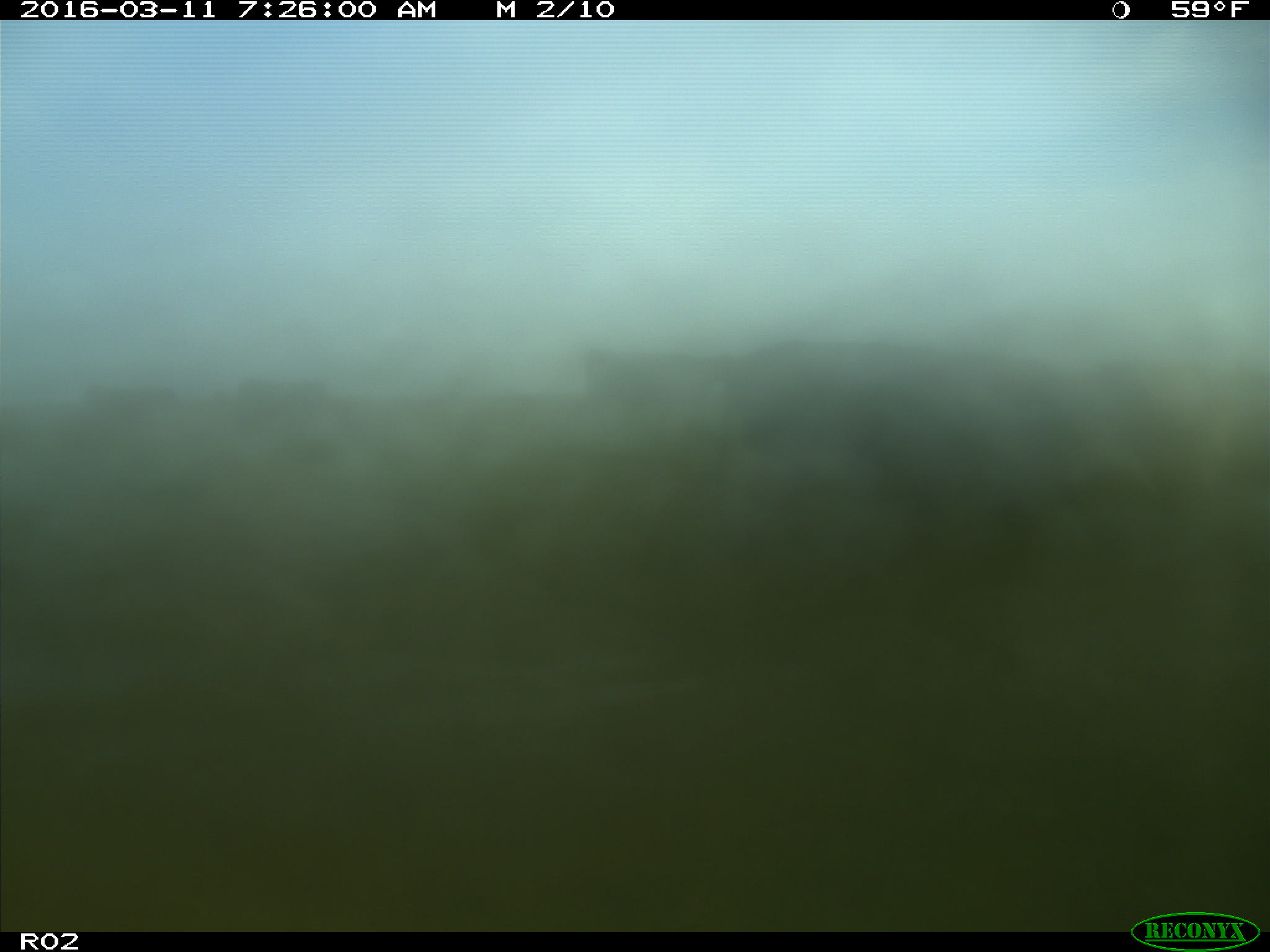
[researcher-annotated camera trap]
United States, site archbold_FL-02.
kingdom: Animalia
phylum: Chordata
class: Mammalia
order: Artiodactyla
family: Bovidae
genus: Bos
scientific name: Bos taurus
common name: domestic cow